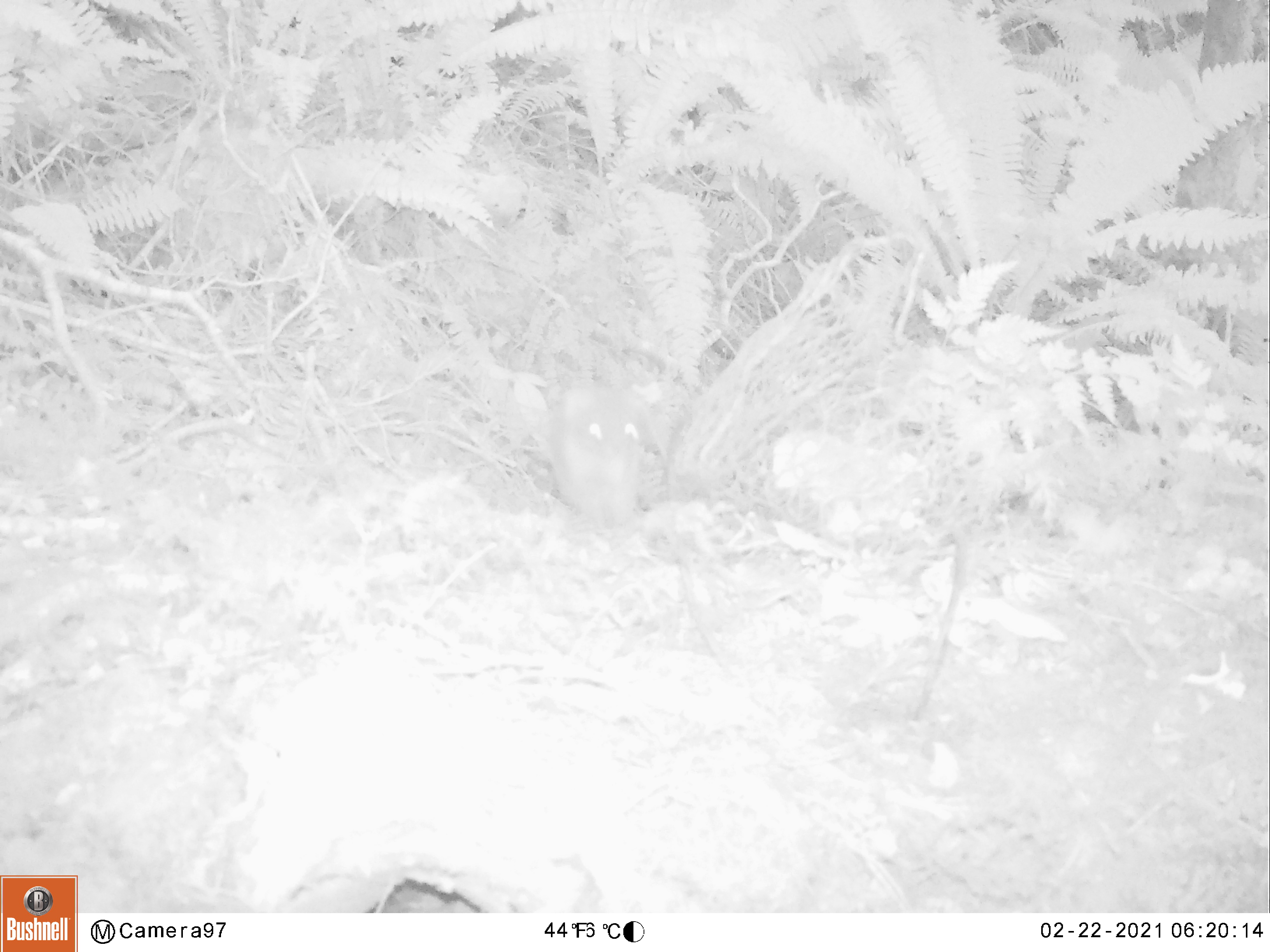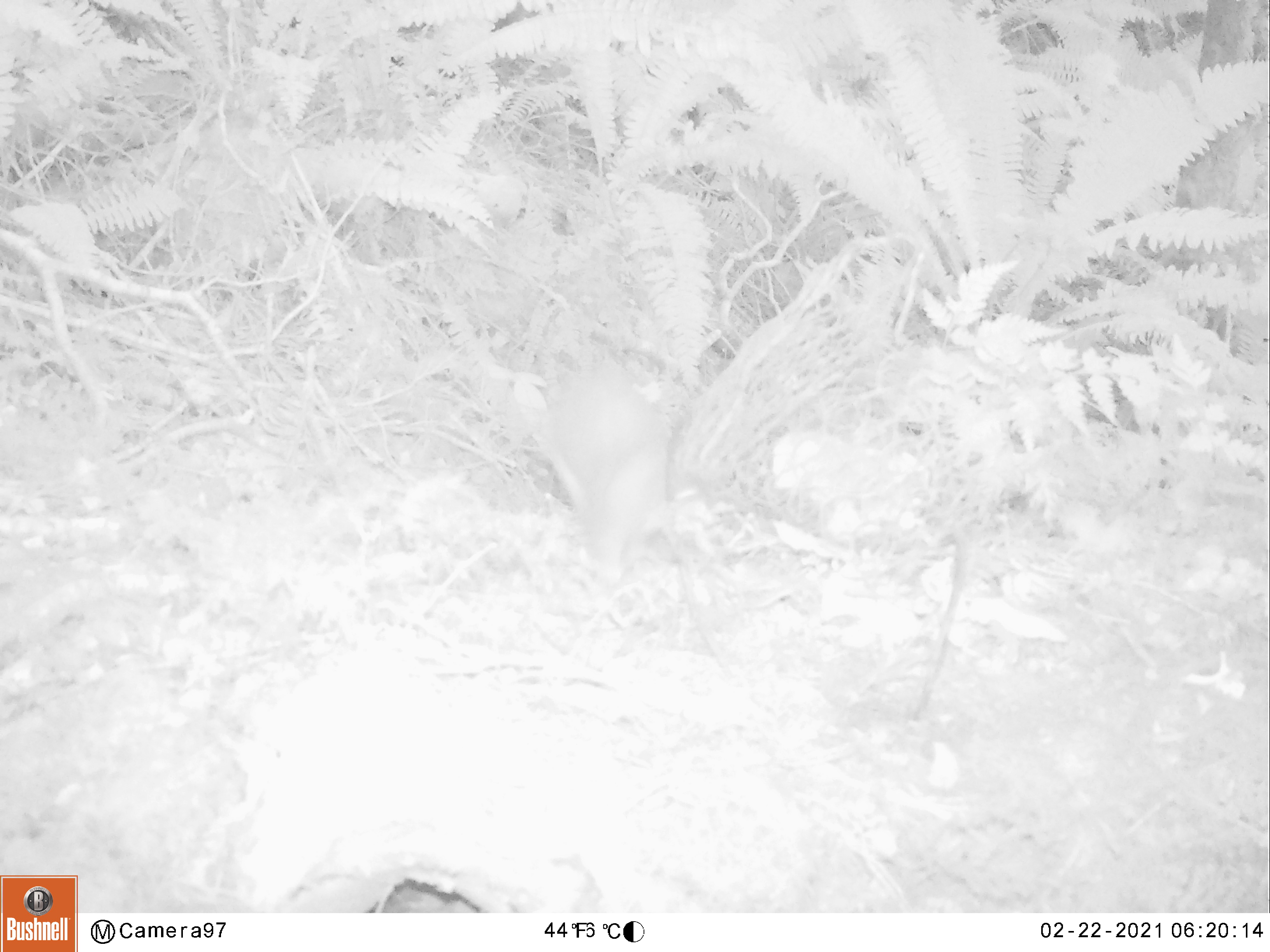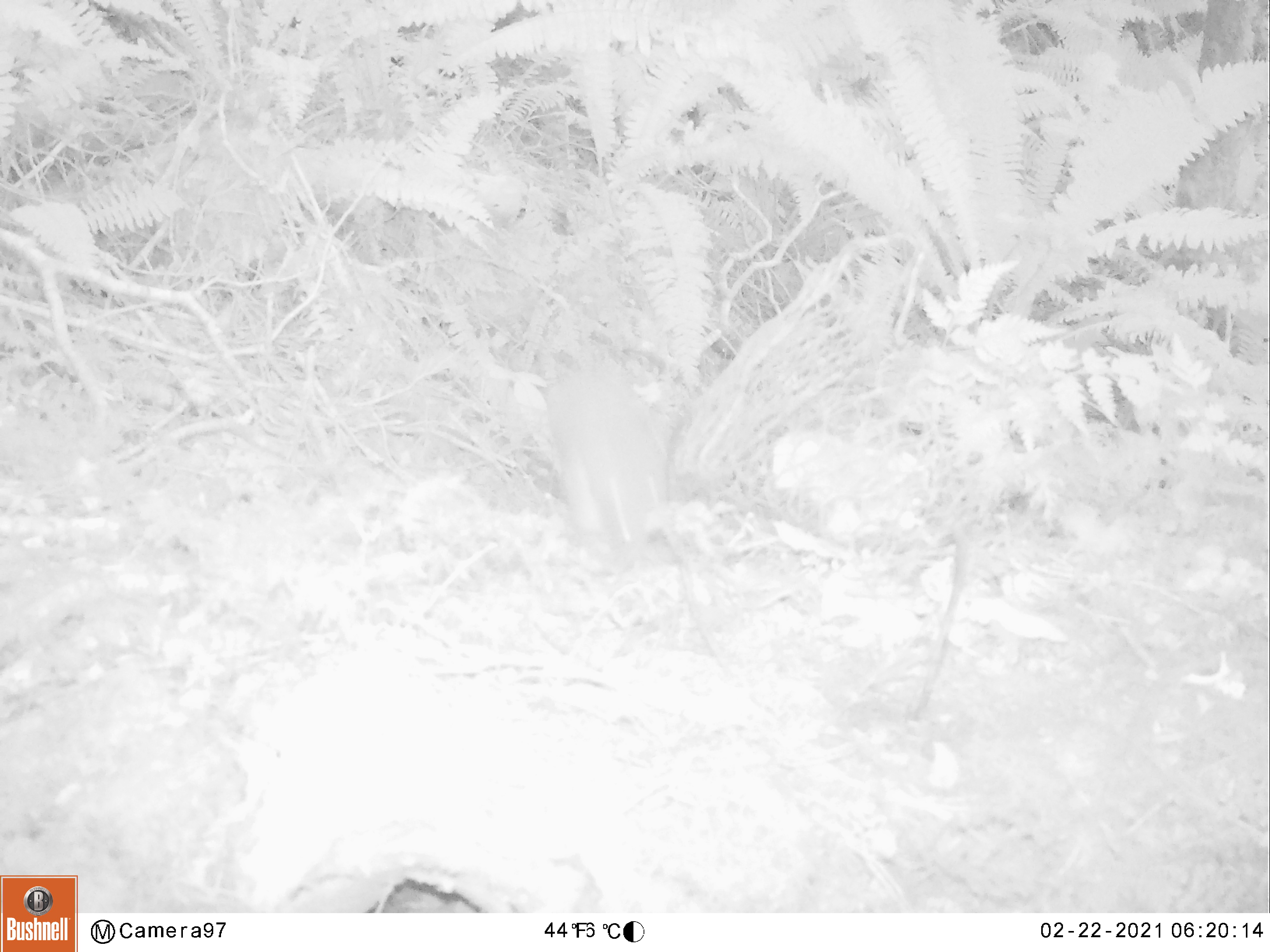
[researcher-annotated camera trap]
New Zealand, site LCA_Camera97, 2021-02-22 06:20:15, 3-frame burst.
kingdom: Animalia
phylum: Chordata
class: Mammalia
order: Rodentia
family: Muridae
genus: Rattus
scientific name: Rattus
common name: rat